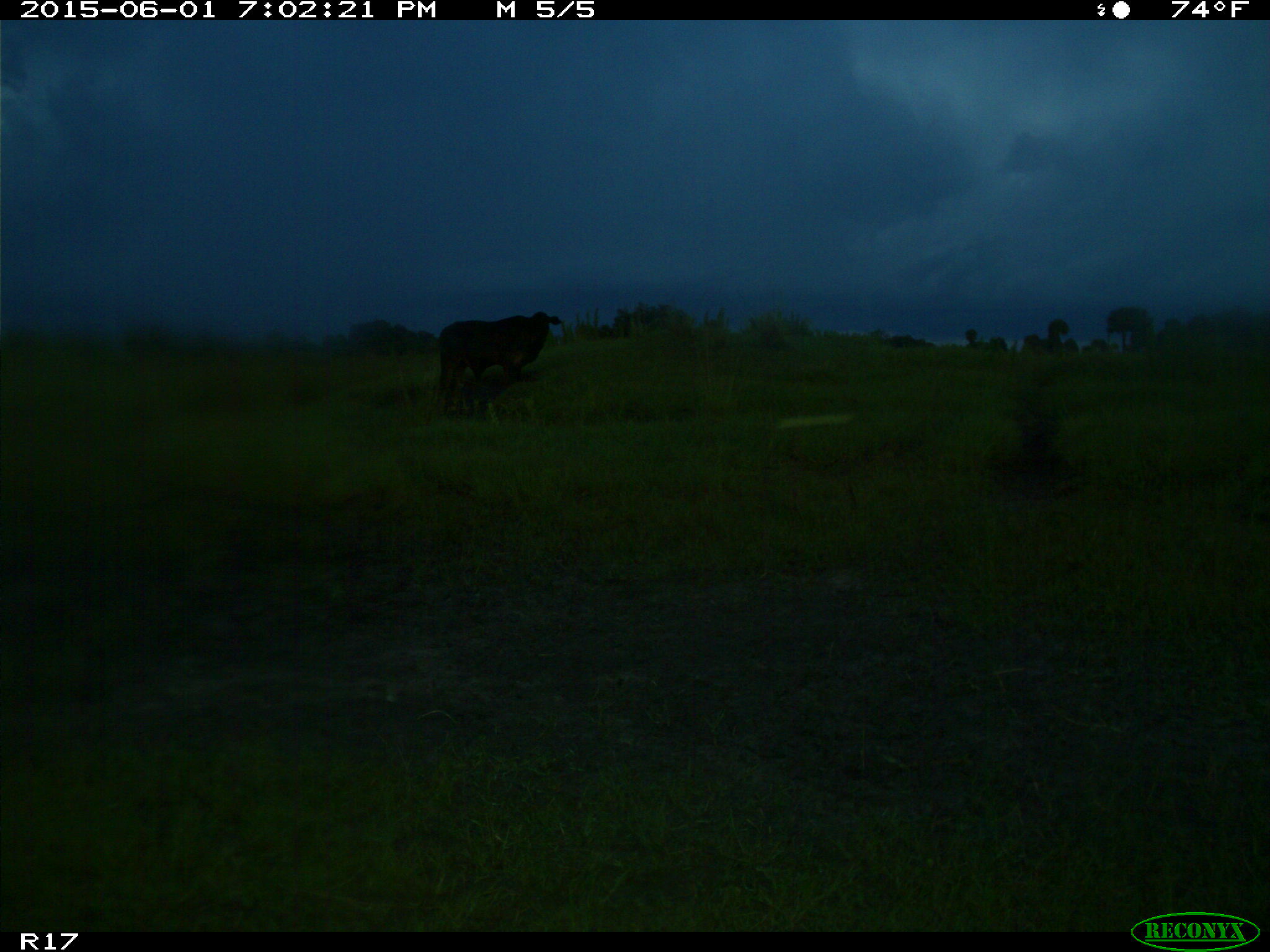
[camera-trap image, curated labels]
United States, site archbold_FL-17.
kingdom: Animalia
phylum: Chordata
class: Mammalia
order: Artiodactyla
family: Bovidae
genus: Bos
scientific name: Bos taurus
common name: domestic cow